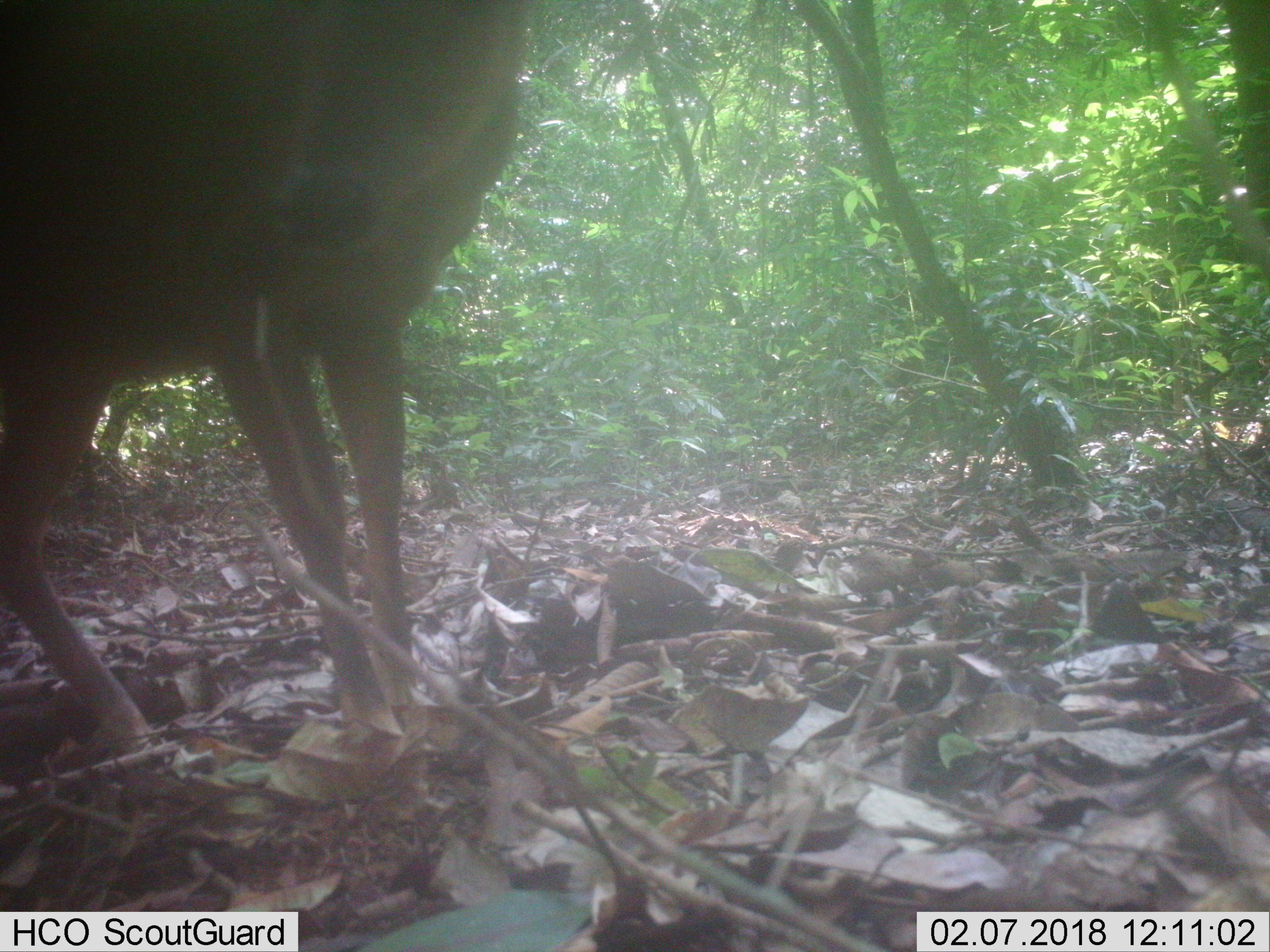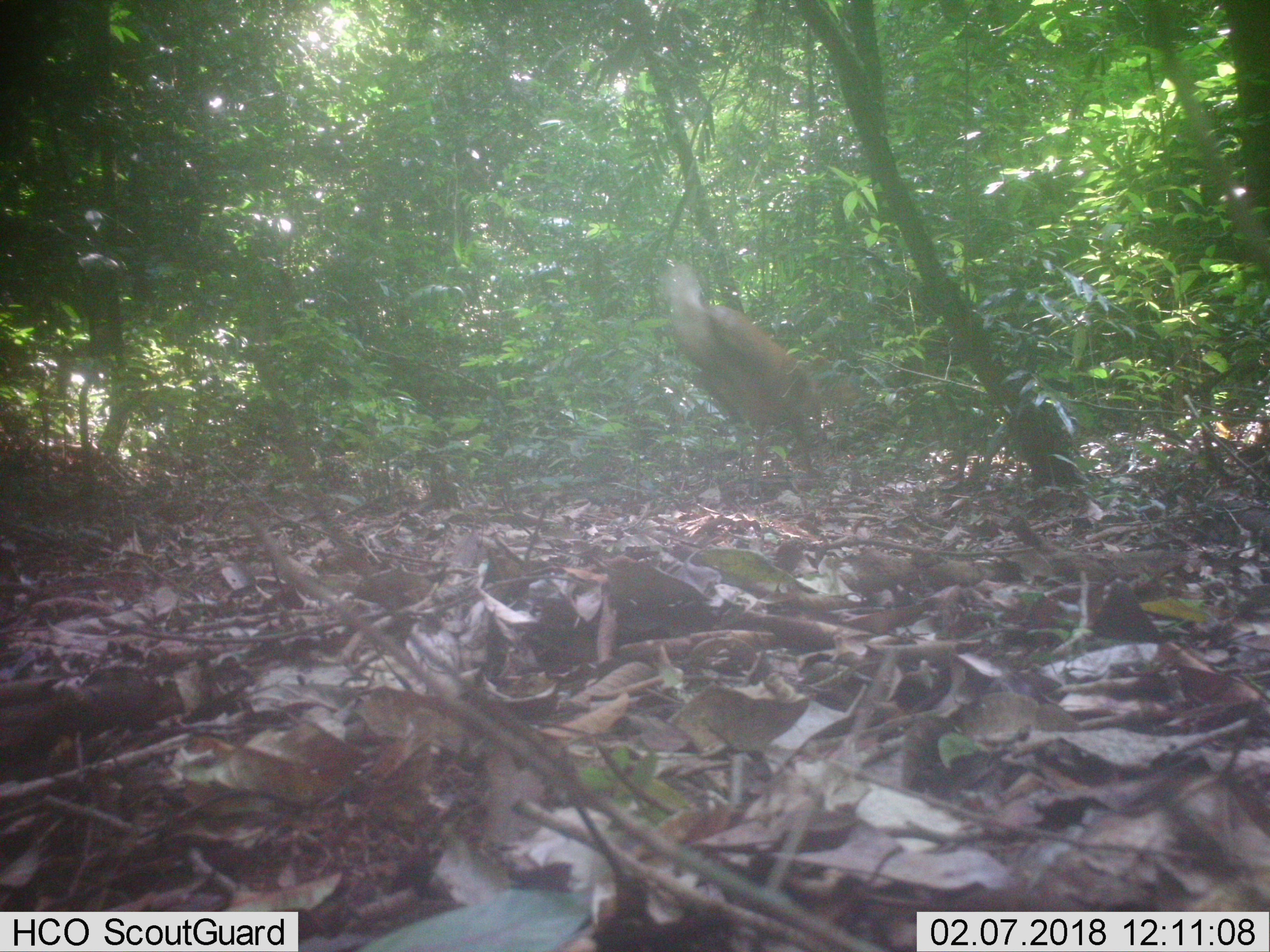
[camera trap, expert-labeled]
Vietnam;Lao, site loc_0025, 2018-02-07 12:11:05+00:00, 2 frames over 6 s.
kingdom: Animalia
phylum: Chordata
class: Mammalia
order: Artiodactyla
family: Cervidae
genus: Muntiacus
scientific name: Muntiacus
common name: muntjacs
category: unidentified muntjac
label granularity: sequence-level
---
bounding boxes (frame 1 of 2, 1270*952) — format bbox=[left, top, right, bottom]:
unidentified muntjac: bbox=[0, 0, 515, 750]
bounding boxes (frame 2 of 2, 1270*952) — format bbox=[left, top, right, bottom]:
unidentified muntjac: bbox=[660, 257, 819, 499]